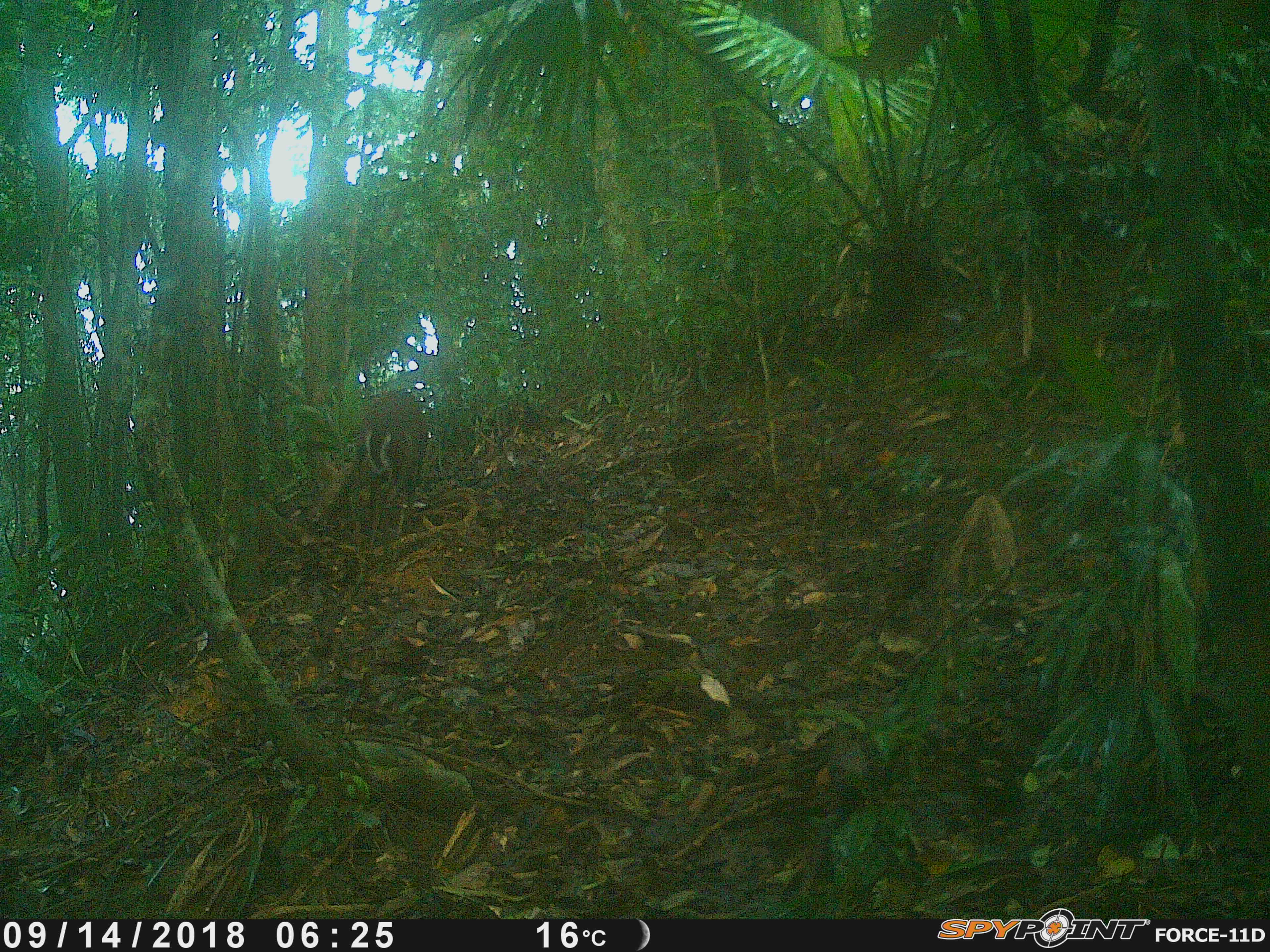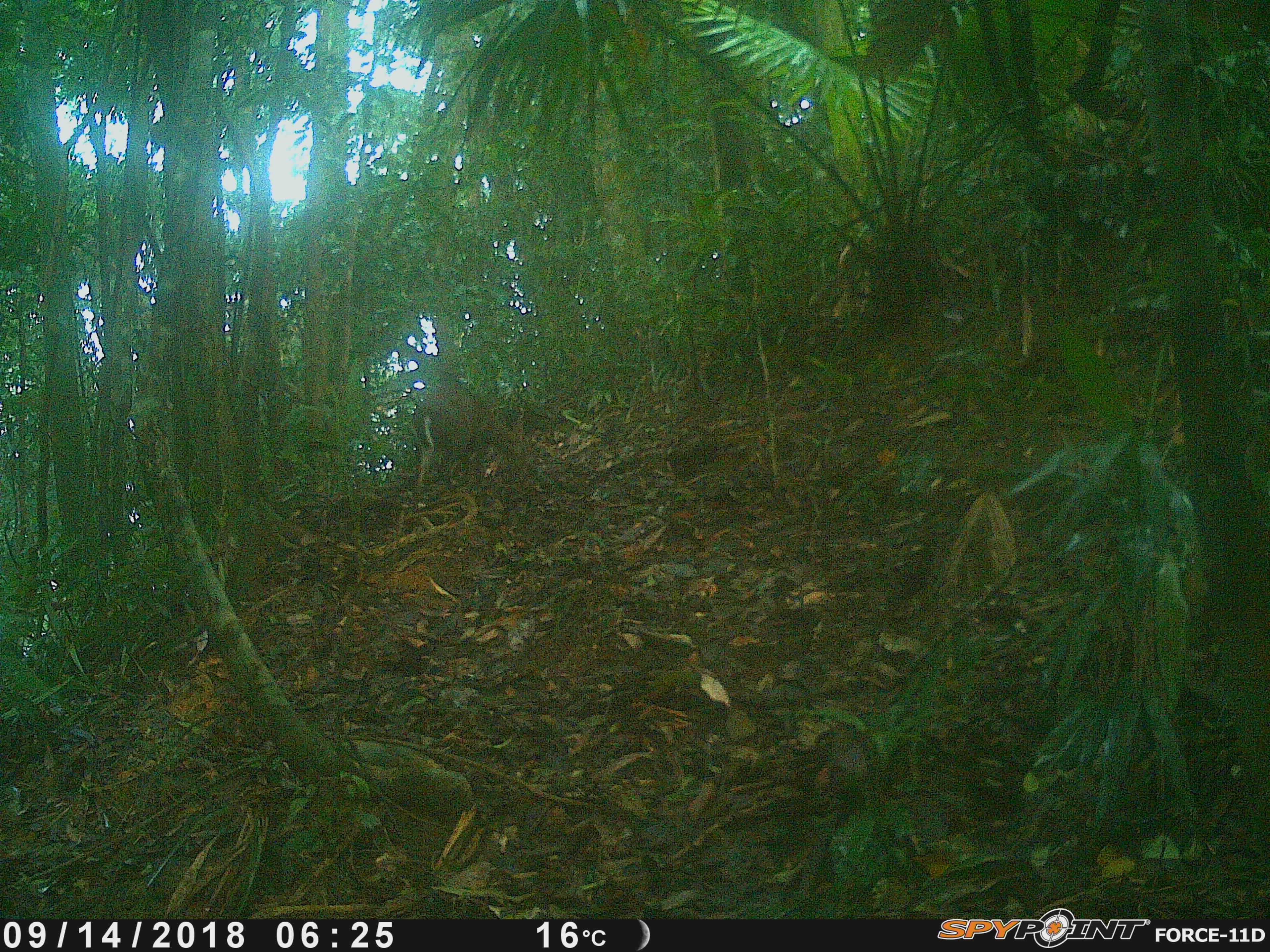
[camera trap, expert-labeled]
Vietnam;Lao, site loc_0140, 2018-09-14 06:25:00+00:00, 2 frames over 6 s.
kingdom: Animalia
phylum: Chordata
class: Mammalia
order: Artiodactyla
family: Cervidae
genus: Muntiacus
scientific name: Muntiacus rooseveltorum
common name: roosevelt's muntjac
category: roosevelts muntjac group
Roosevelts muntjac group (roosevelt's muntjac) (Muntiacus rooseveltorum). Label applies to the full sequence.